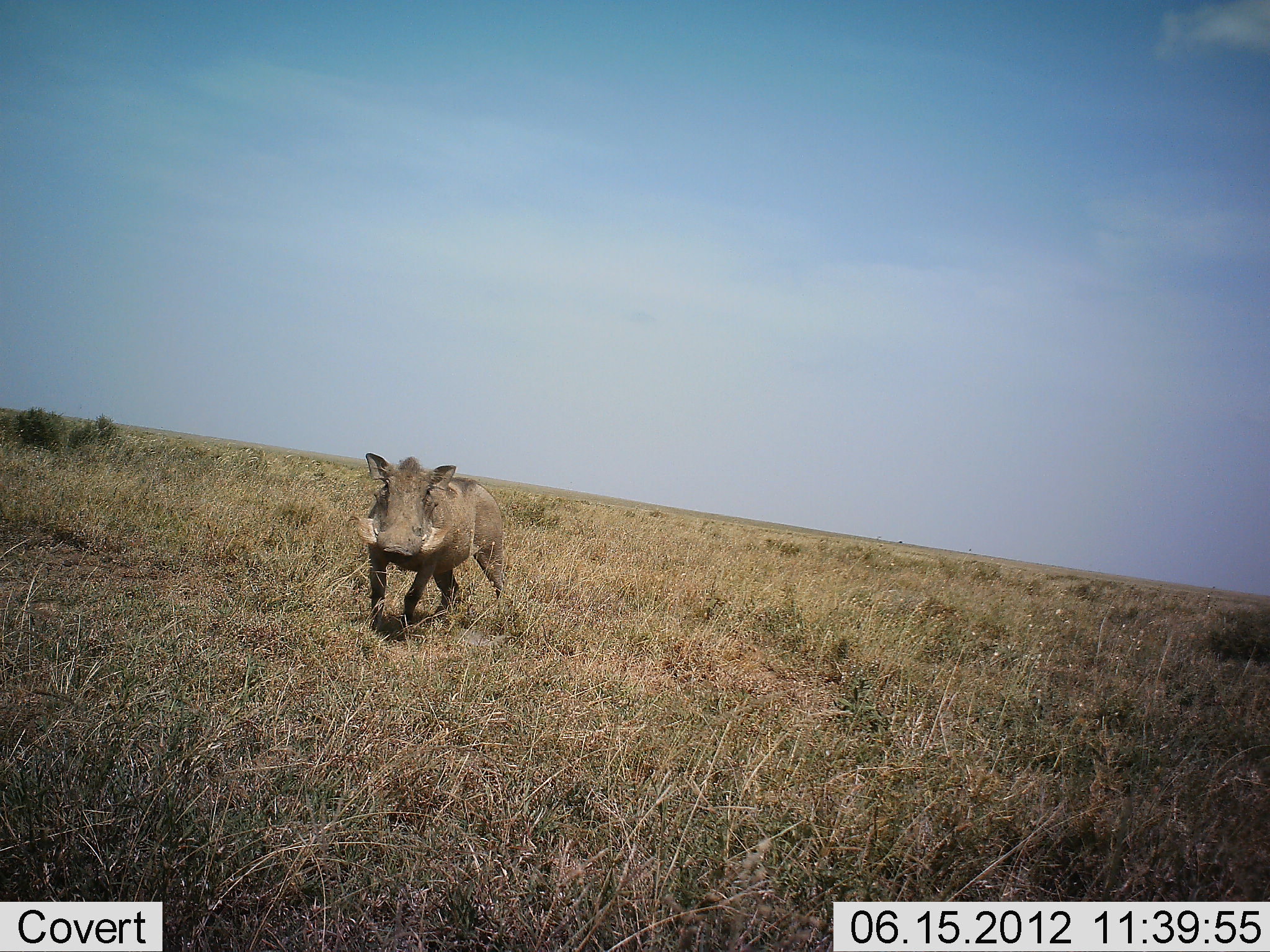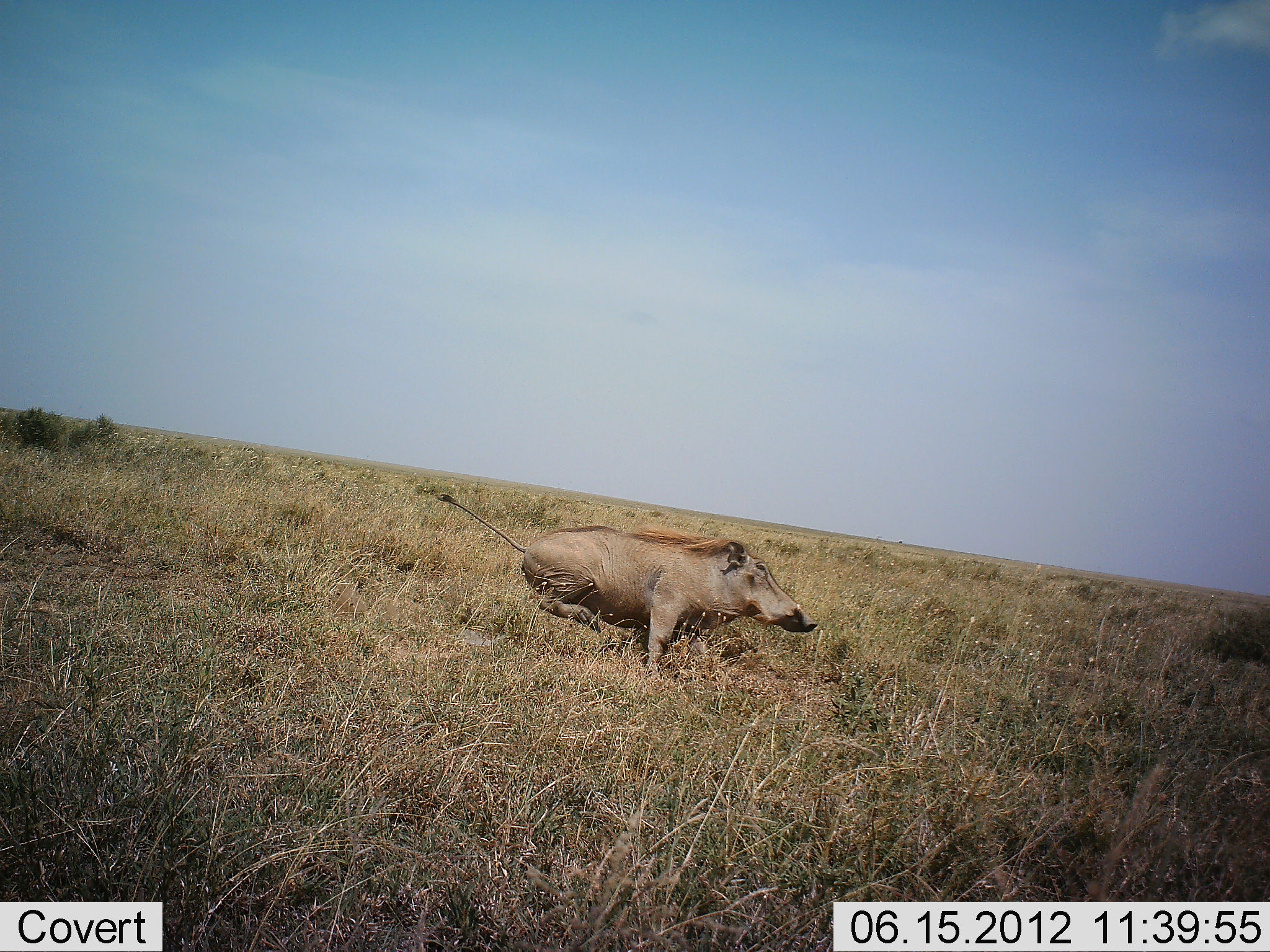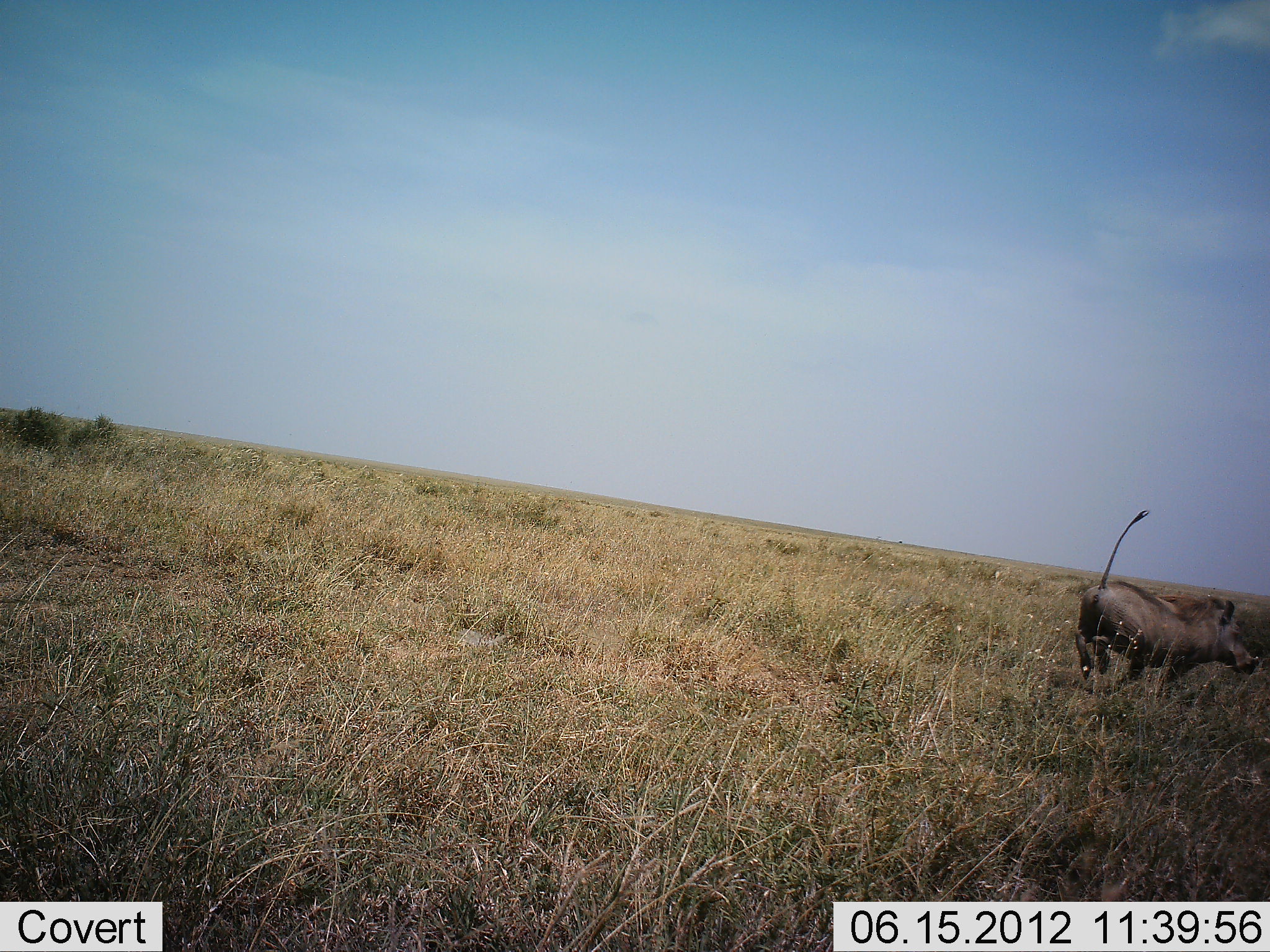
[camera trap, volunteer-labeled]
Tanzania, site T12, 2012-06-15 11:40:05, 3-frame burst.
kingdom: Animalia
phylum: Chordata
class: Mammalia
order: Artiodactyla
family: Suidae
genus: Phacochoerus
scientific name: Phacochoerus africanus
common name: warthog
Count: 1.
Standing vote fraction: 0%.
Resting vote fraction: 0%.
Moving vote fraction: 100%.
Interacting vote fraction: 0%.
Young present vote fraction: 0%.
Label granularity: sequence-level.